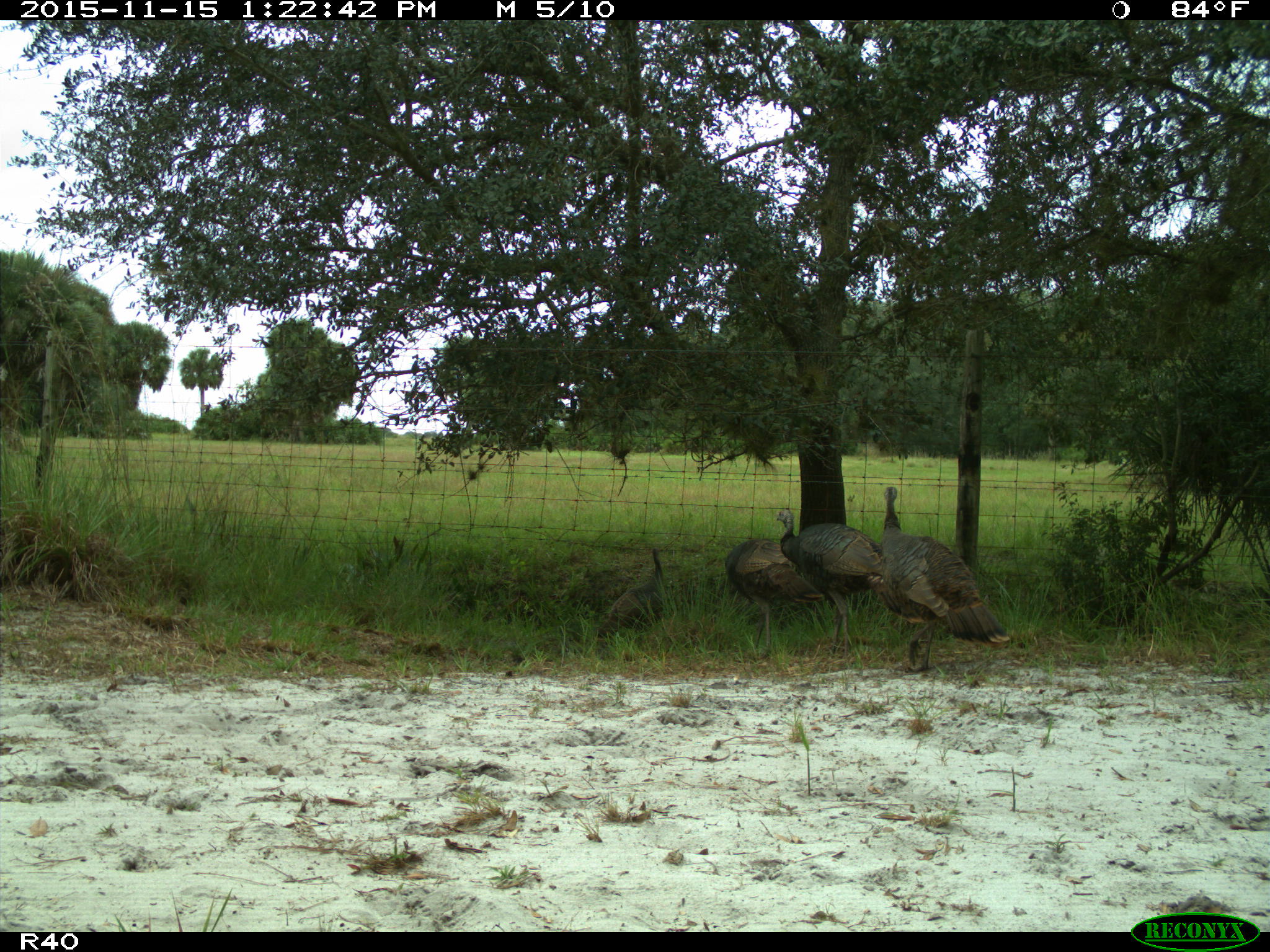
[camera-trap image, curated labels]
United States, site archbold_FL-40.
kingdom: Animalia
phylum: Chordata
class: Aves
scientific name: Aves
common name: birds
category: unidentified bird